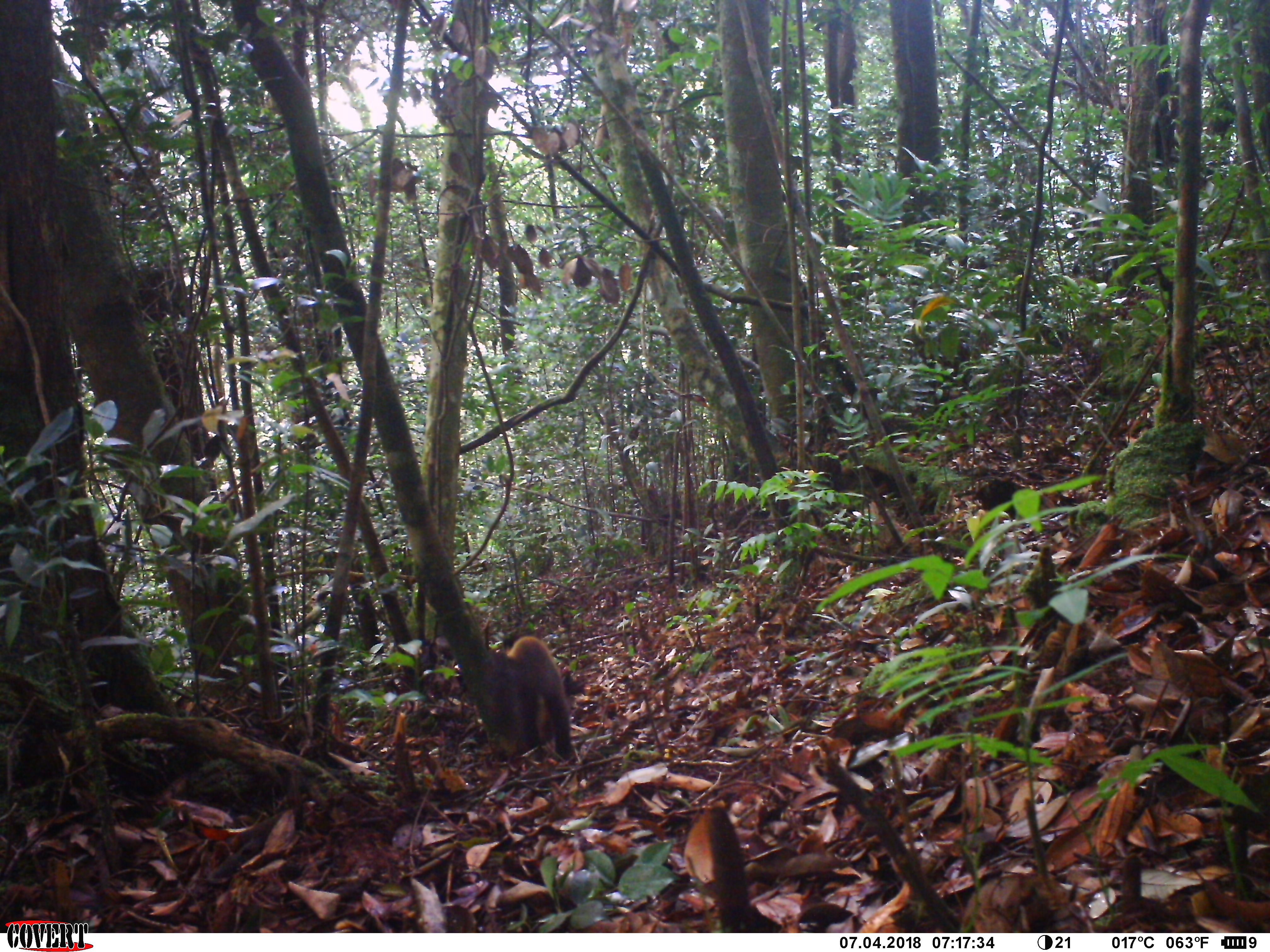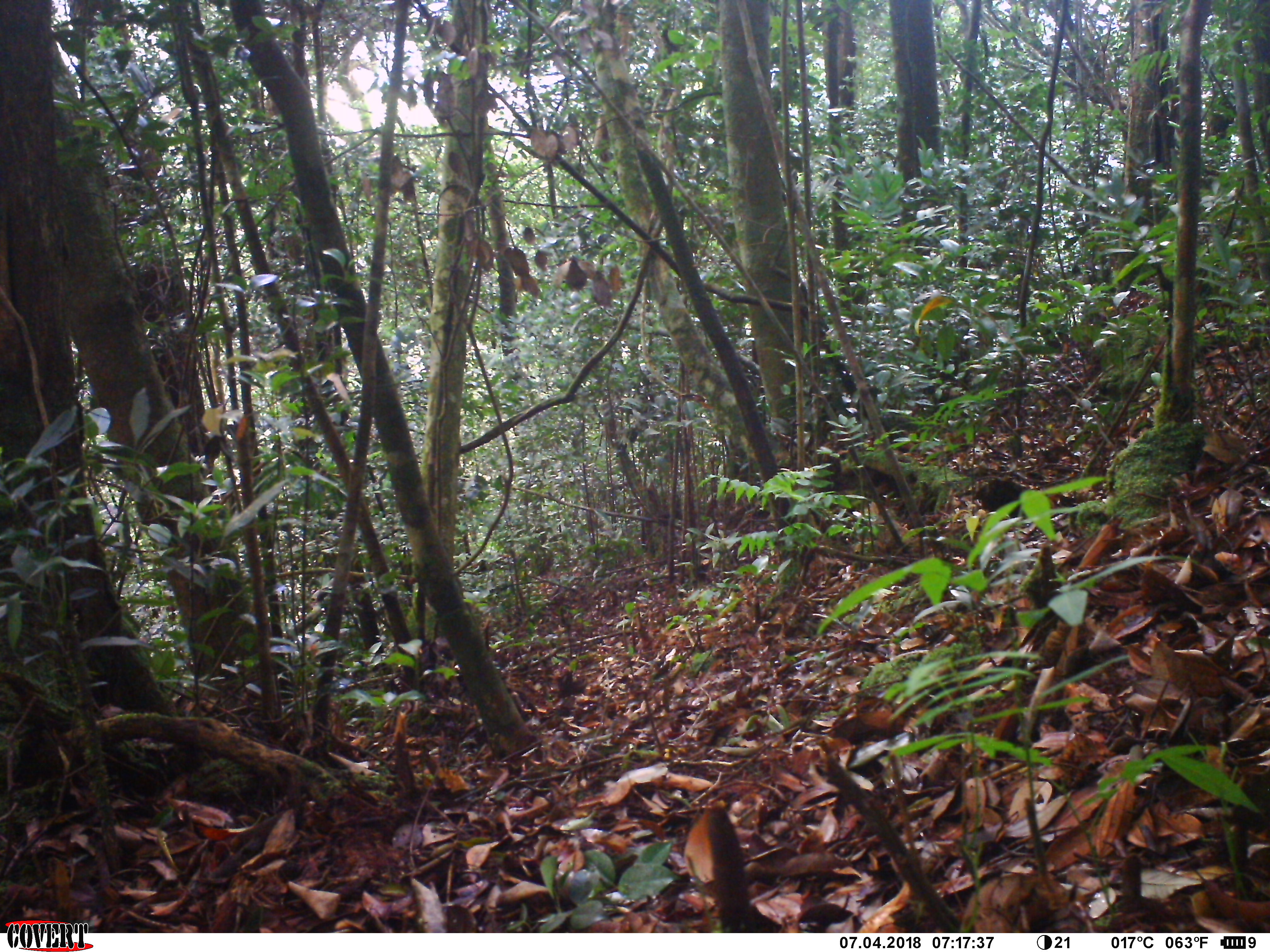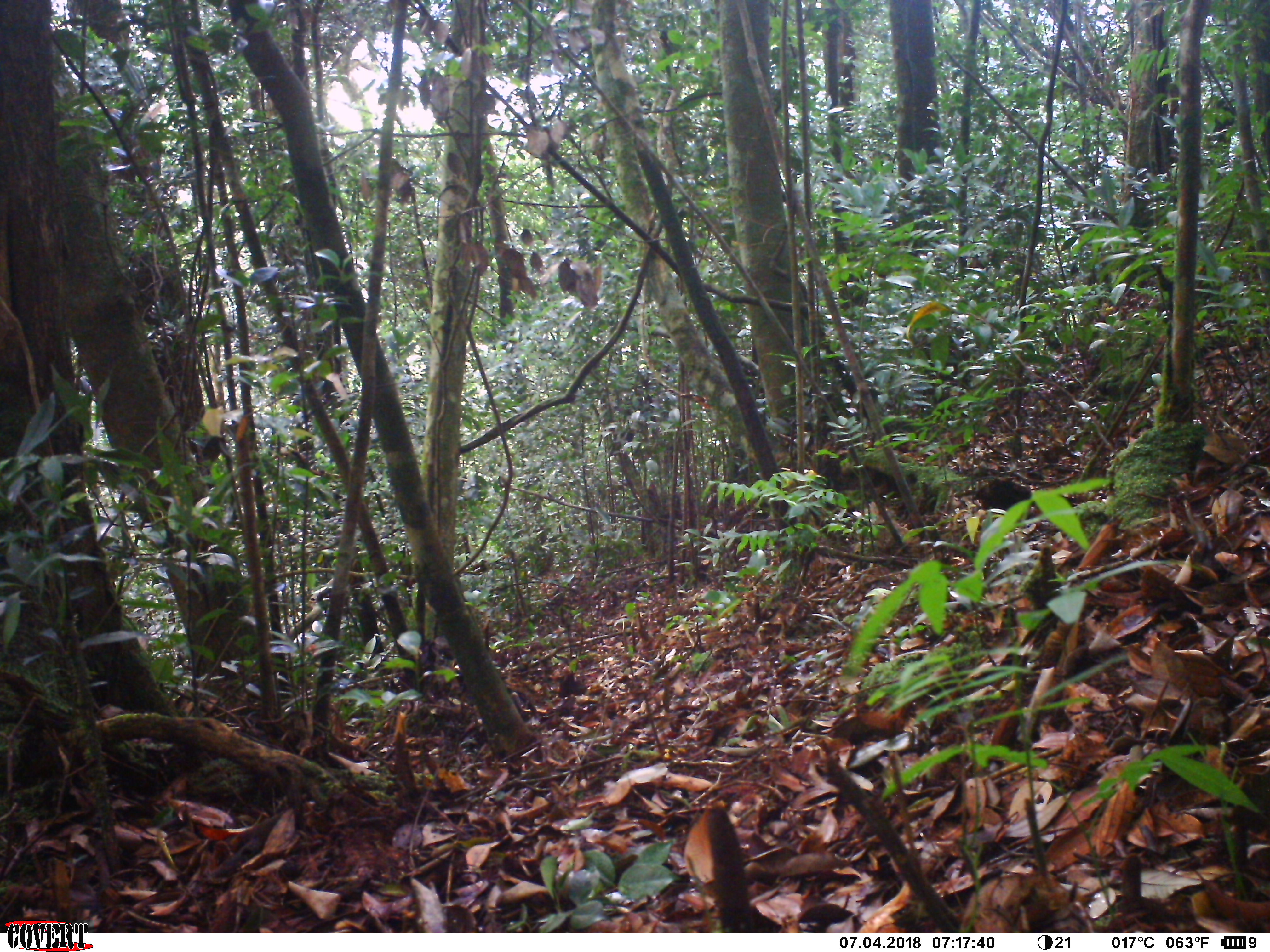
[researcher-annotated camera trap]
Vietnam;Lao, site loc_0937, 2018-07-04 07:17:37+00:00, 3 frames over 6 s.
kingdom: Animalia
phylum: Chordata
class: Mammalia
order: Carnivora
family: Mustelidae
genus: Martes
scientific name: Martes flavigula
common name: yellow-throated marten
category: yellow throated marten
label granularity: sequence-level